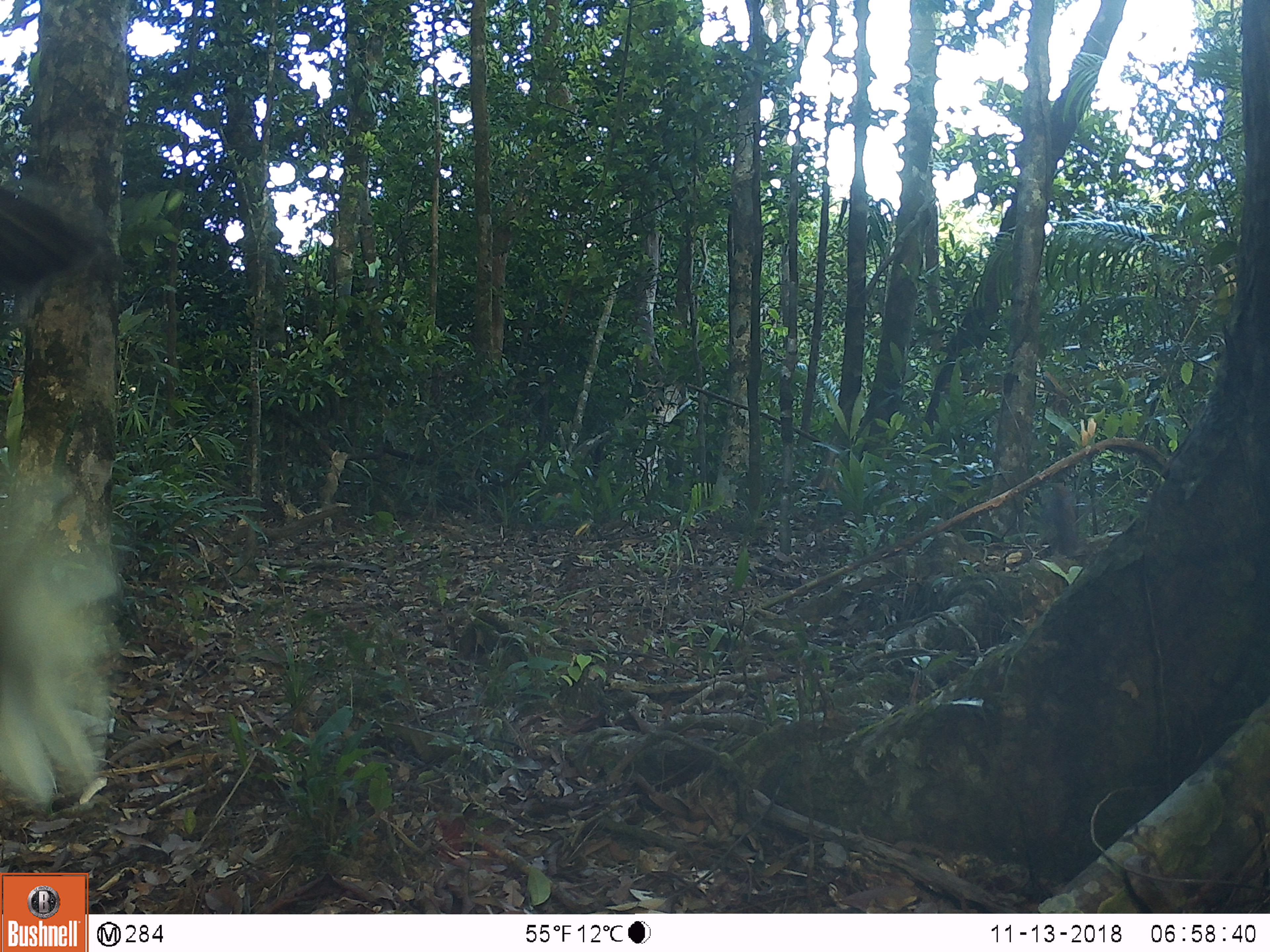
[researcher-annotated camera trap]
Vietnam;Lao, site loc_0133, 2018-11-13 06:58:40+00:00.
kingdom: Animalia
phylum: Chordata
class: Aves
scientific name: Aves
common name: bird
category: unidentified bird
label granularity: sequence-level